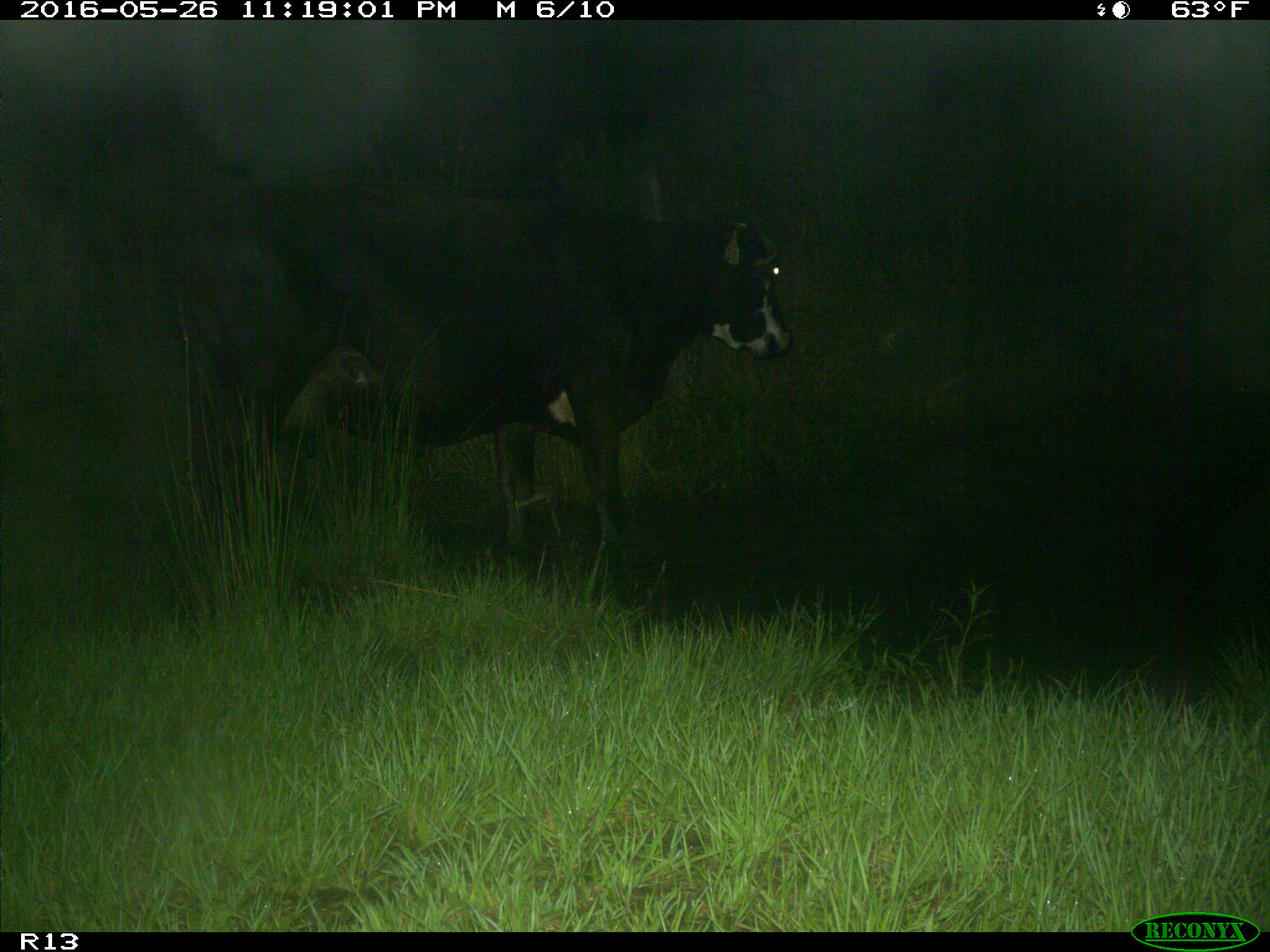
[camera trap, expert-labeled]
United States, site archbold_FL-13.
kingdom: Animalia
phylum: Chordata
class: Mammalia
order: Artiodactyla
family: Bovidae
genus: Bos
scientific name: Bos taurus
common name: domestic cow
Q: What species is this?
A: Bos taurus (domestic cow).